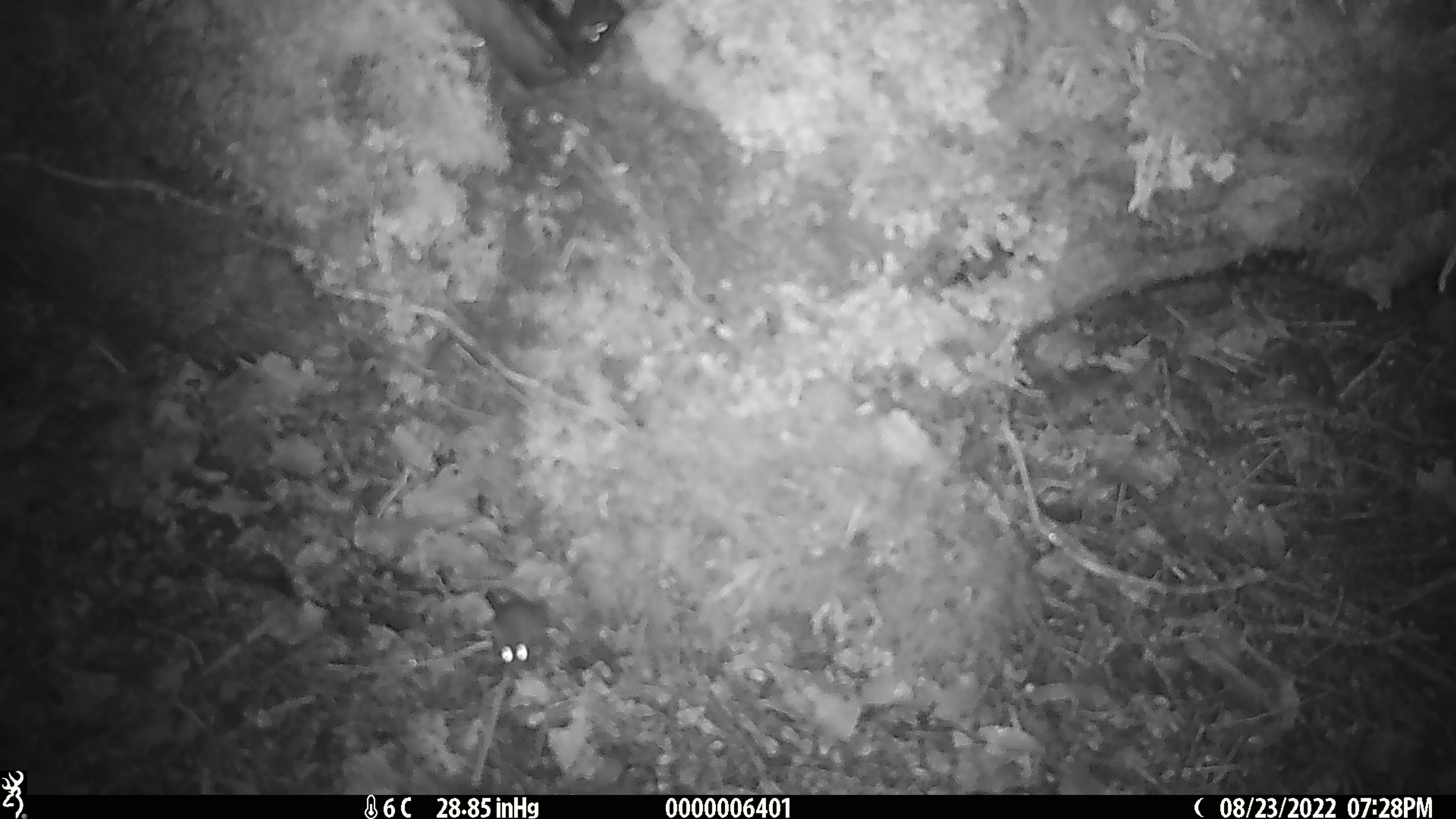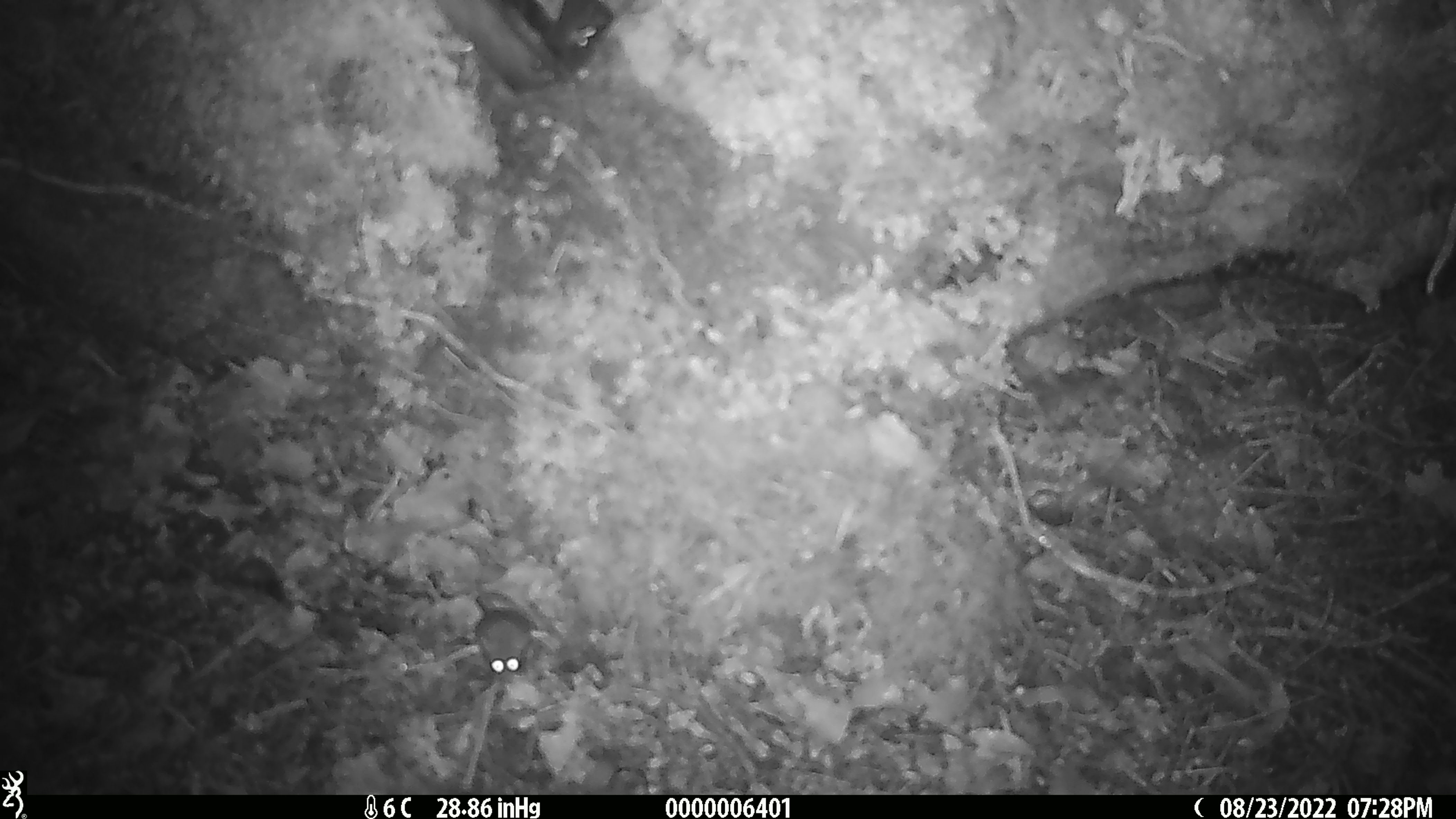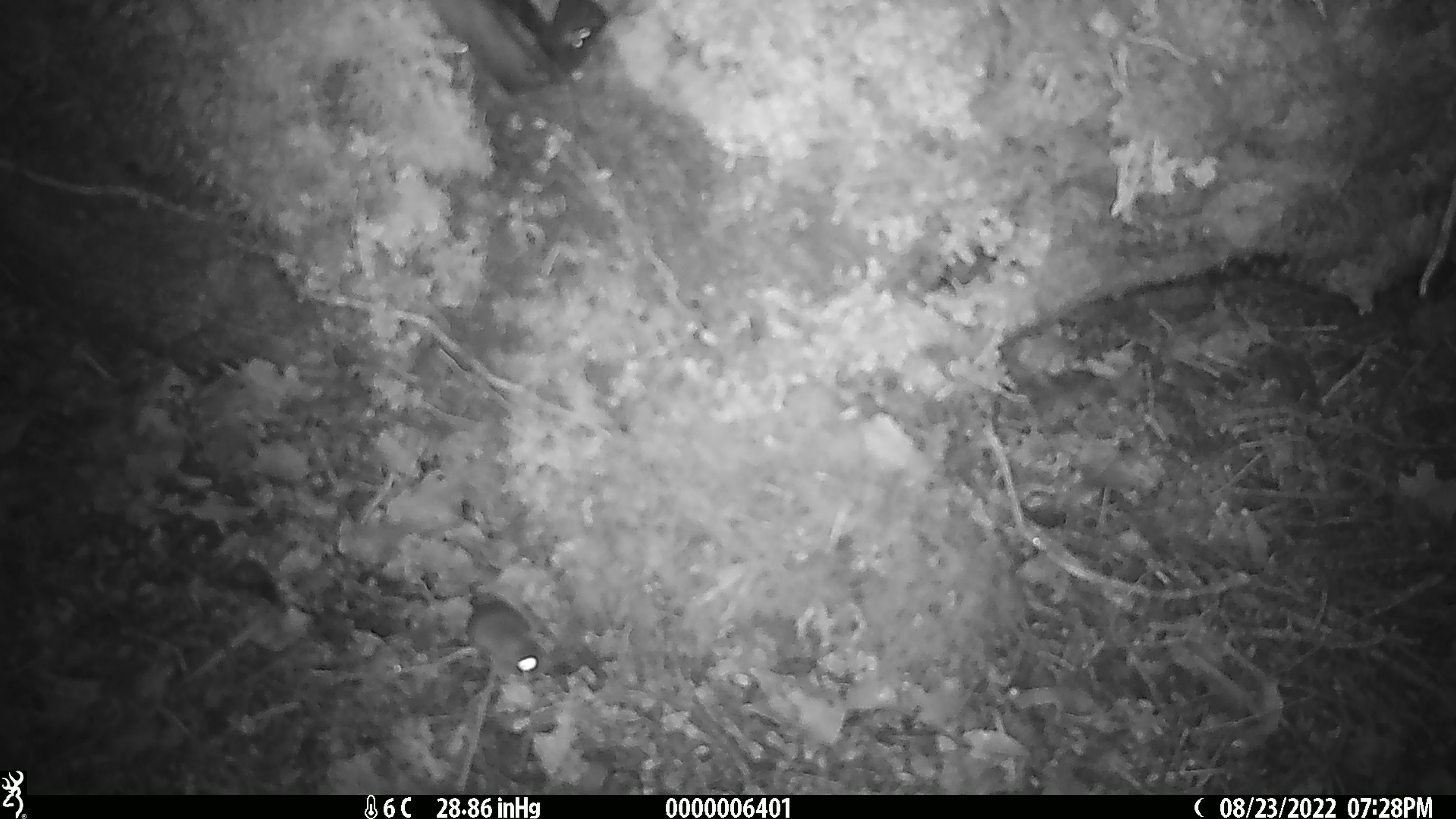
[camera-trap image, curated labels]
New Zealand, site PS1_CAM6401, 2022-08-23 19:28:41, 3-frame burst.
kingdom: Animalia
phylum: Chordata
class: Mammalia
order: Rodentia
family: Muridae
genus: Mus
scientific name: Mus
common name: mouse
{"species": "mouse (Mus)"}